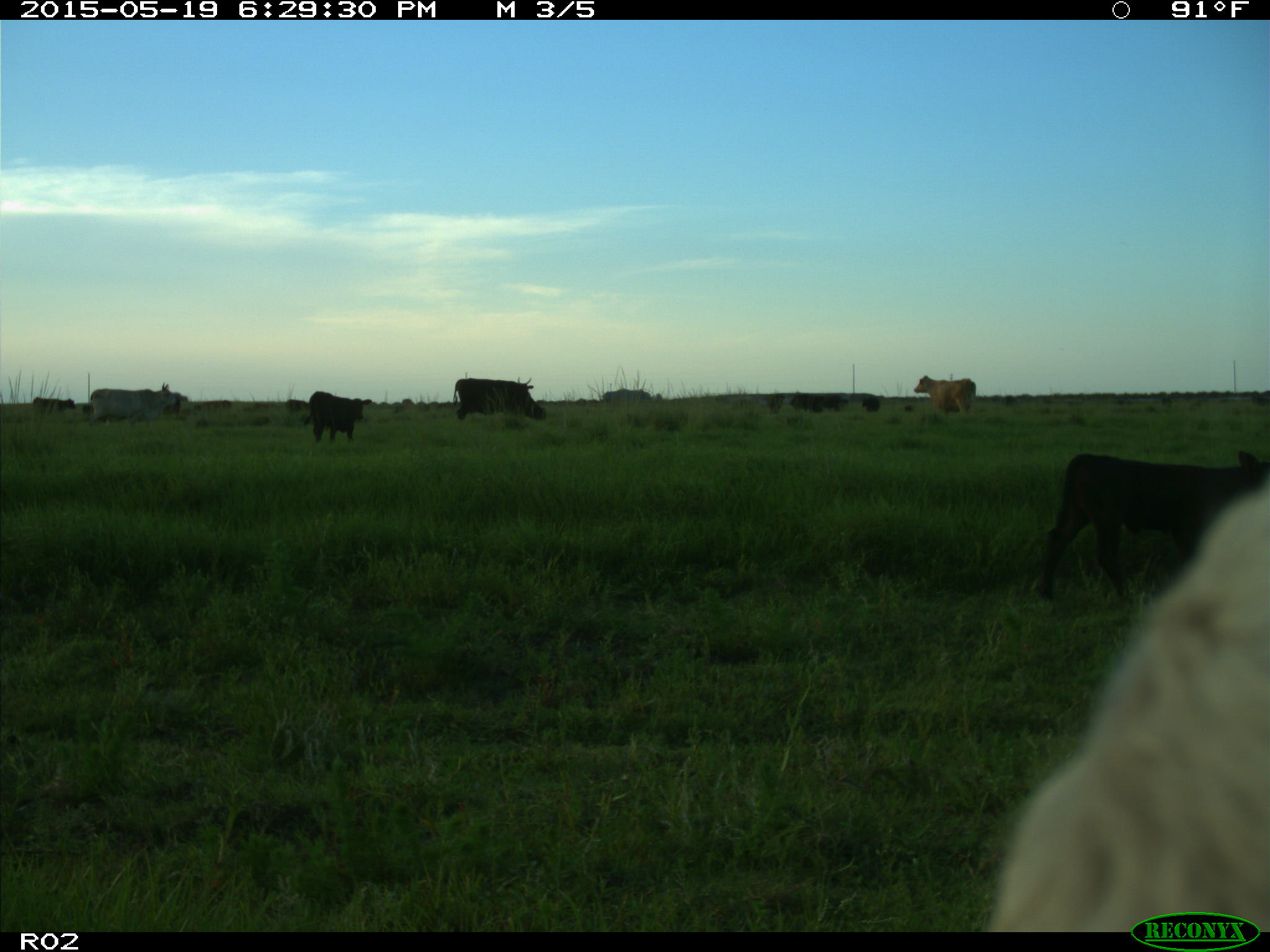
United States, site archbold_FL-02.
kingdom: Animalia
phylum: Chordata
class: Mammalia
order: Artiodactyla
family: Bovidae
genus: Bos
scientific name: Bos taurus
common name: domestic cow